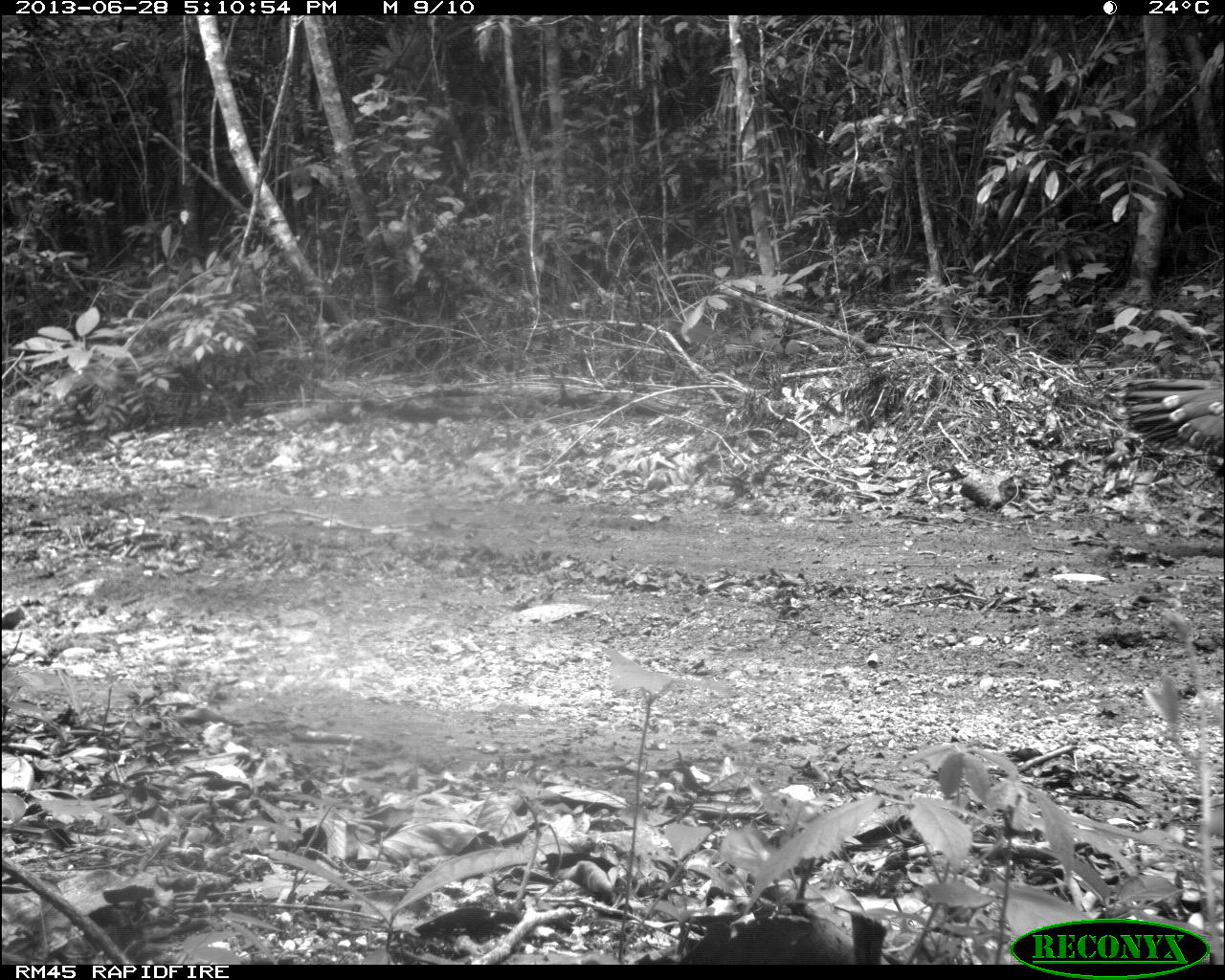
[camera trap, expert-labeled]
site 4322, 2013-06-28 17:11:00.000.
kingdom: Animalia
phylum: Chordata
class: Aves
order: Galliformes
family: Phasianidae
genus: Meleagris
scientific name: Meleagris ocellata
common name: ocellated turkey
Meleagris ocellata (ocellated turkey), count 2.